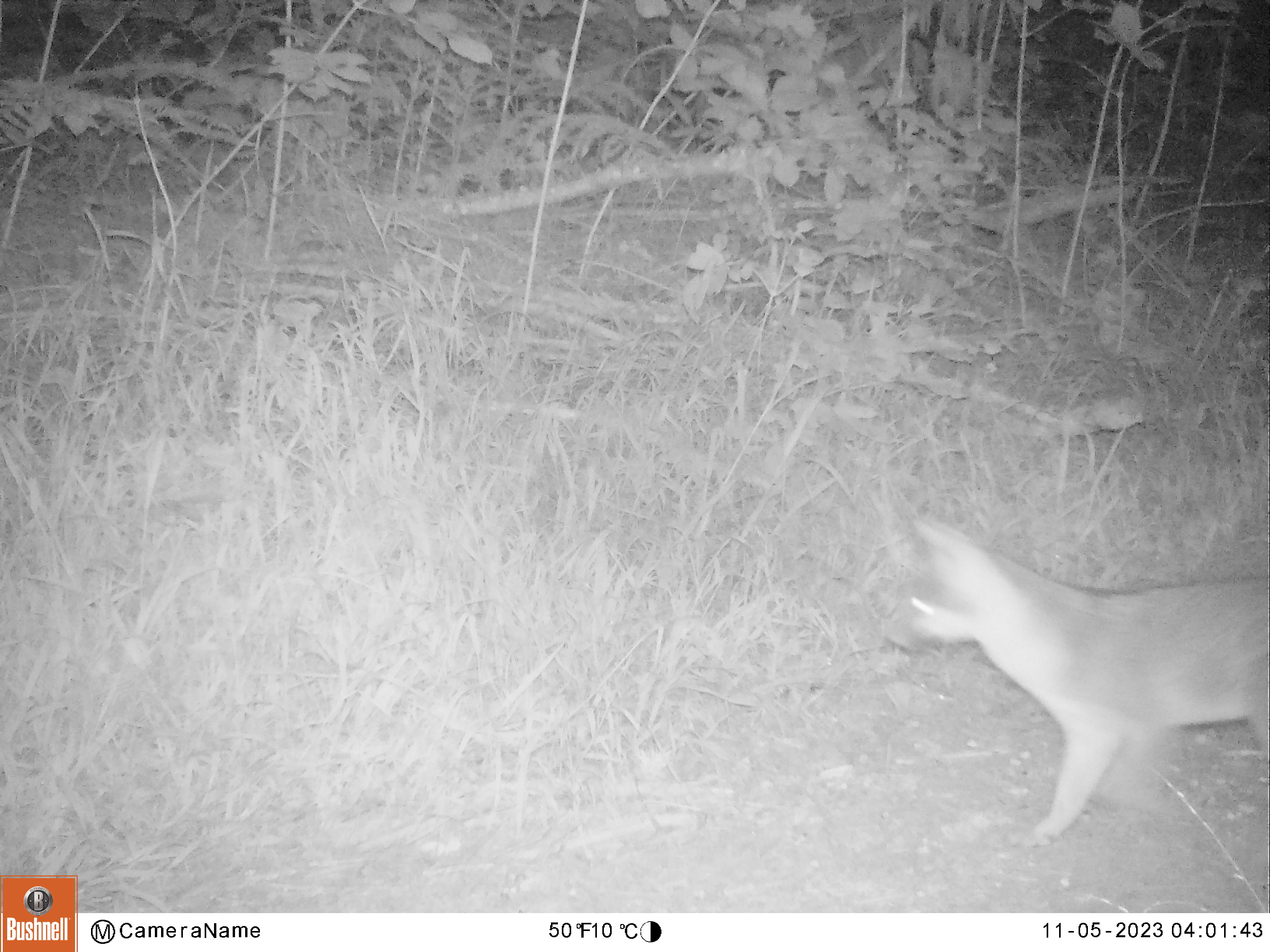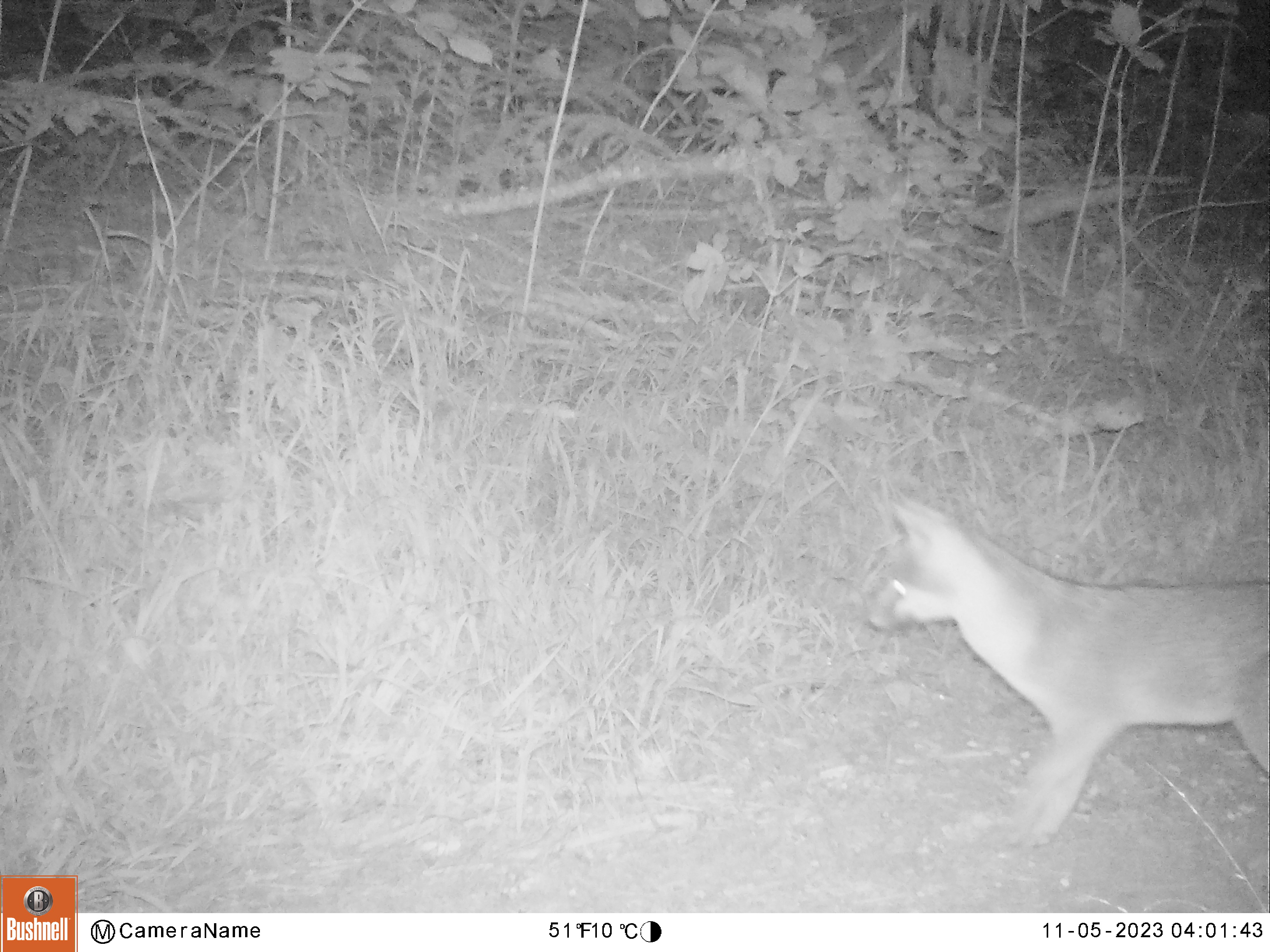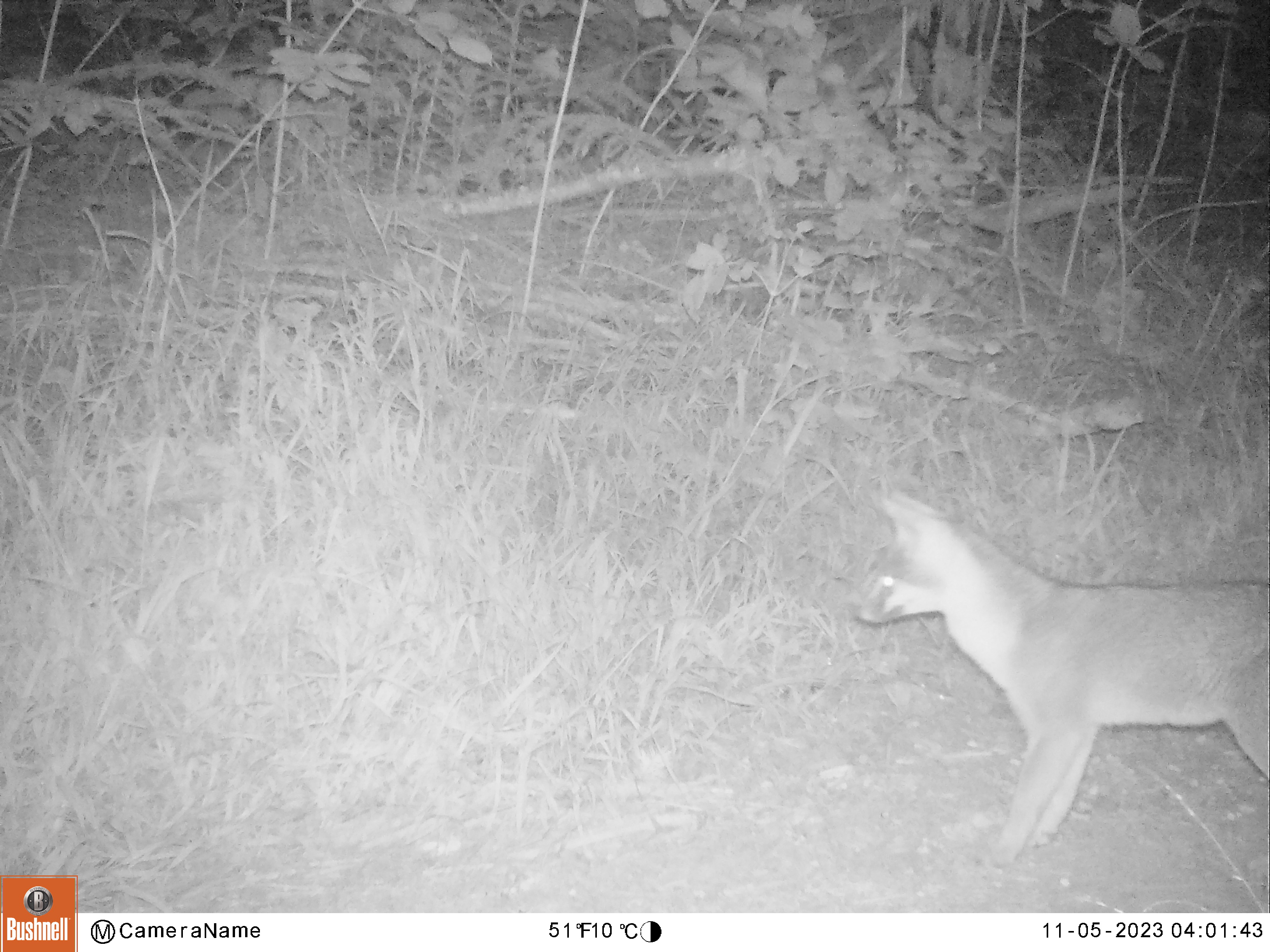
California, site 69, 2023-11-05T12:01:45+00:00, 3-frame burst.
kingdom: Animalia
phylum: Chordata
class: Mammalia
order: Carnivora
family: Canidae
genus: Urocyon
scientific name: Urocyon cinereoargenteus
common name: gray fox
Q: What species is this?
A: Gray fox (Urocyon cinereoargenteus).